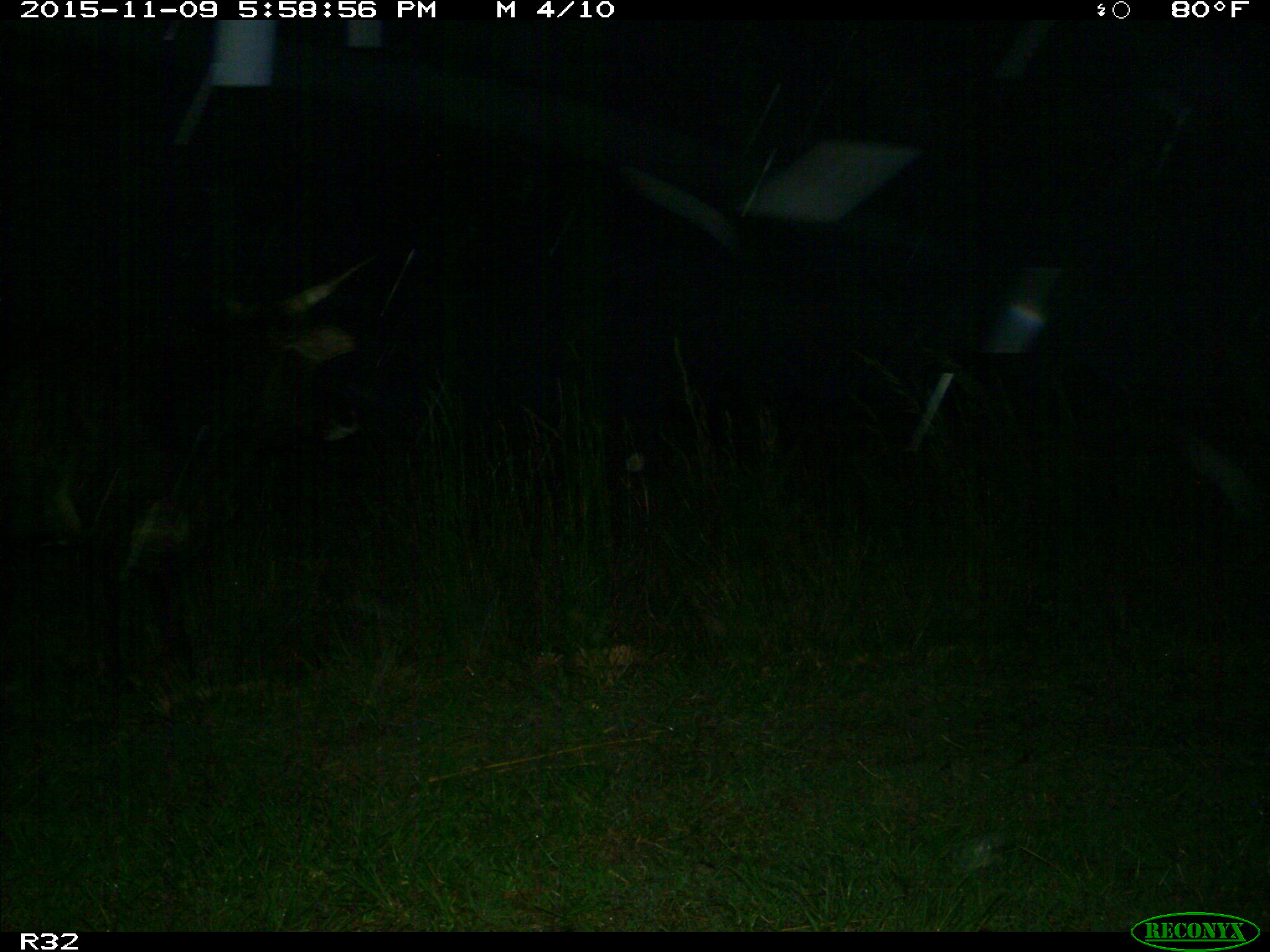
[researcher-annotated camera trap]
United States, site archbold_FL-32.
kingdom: Animalia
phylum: Chordata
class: Mammalia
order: Artiodactyla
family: Bovidae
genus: Bos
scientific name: Bos taurus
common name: domestic cow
Bos taurus (domestic cow).